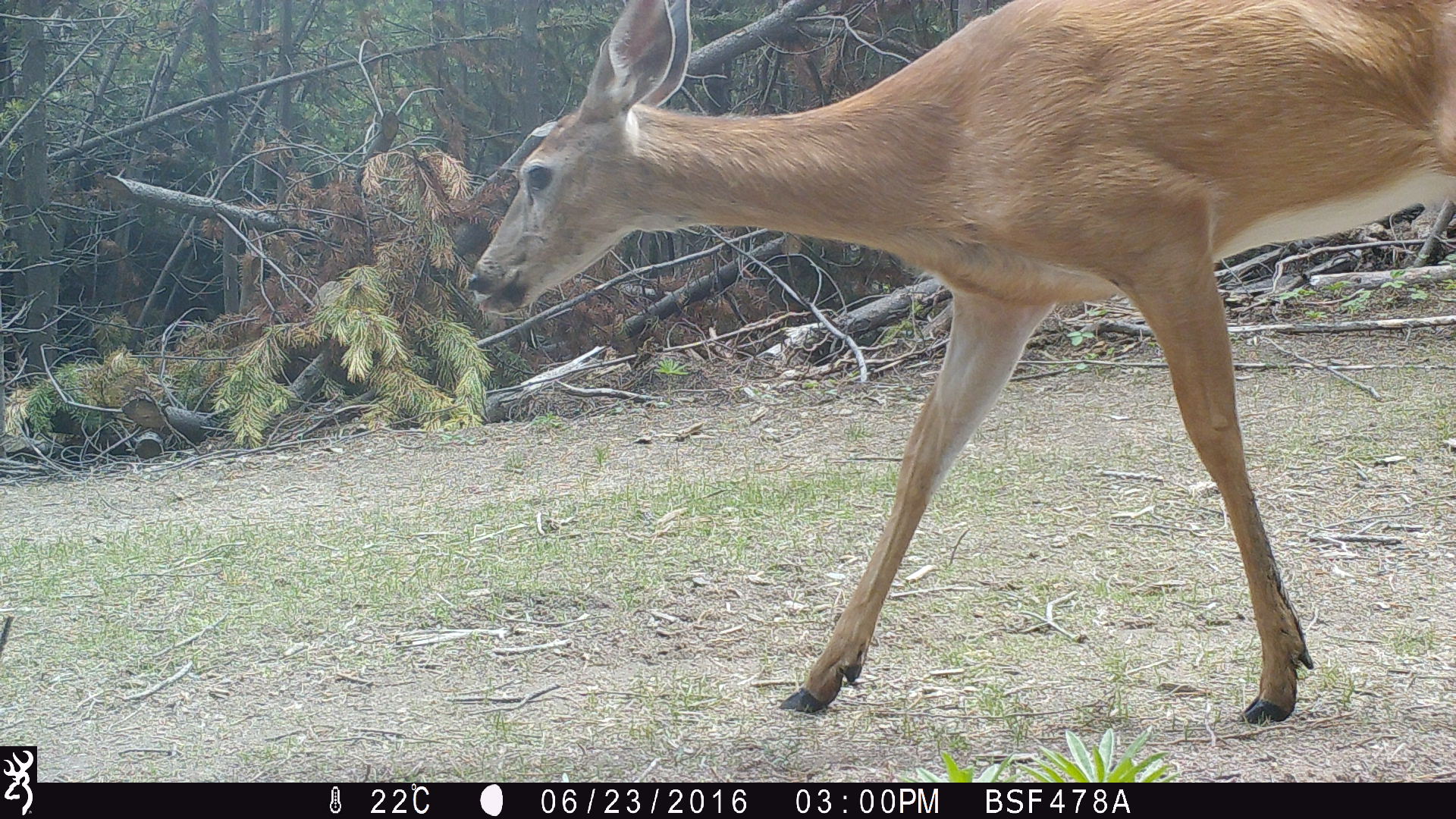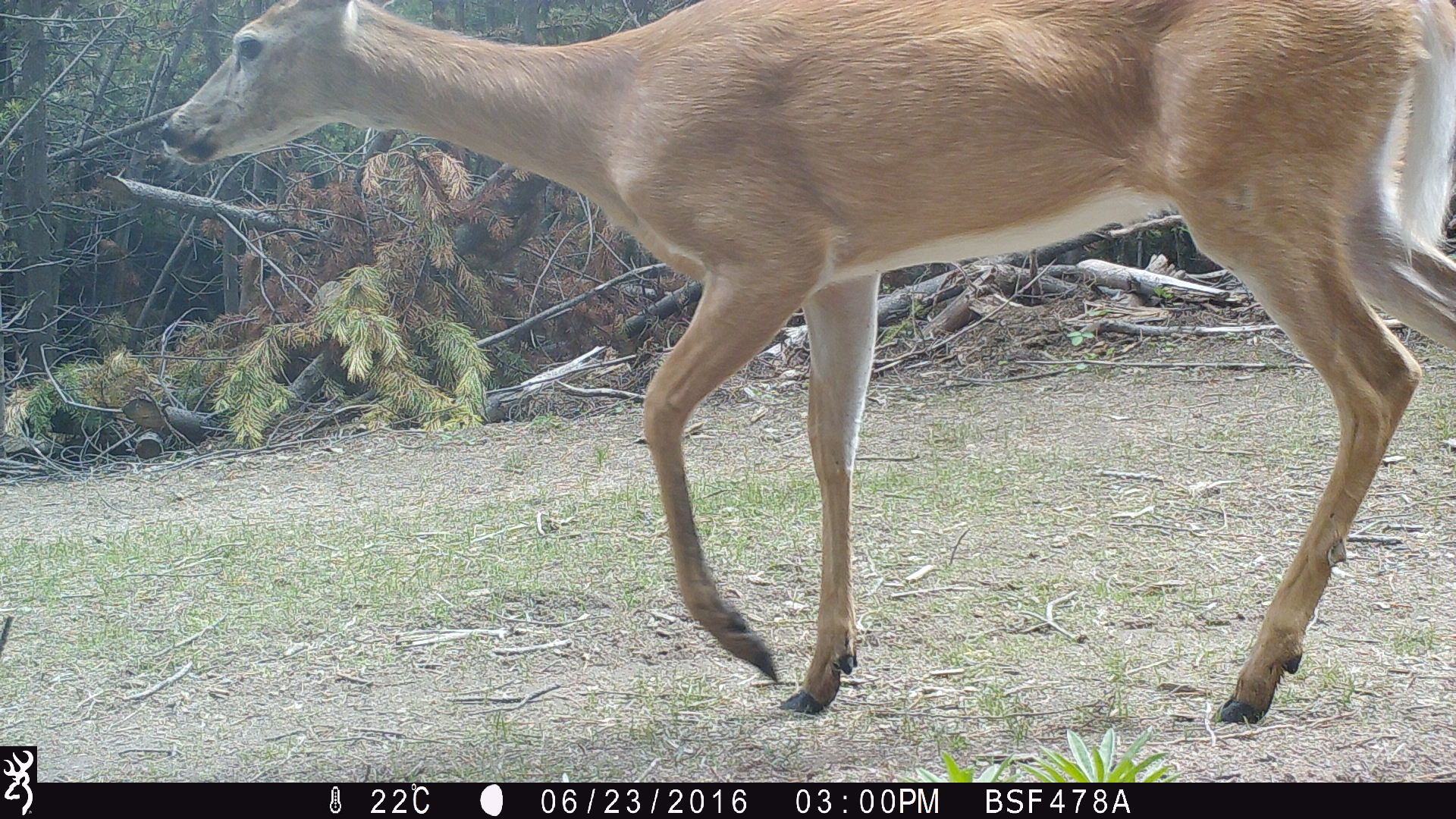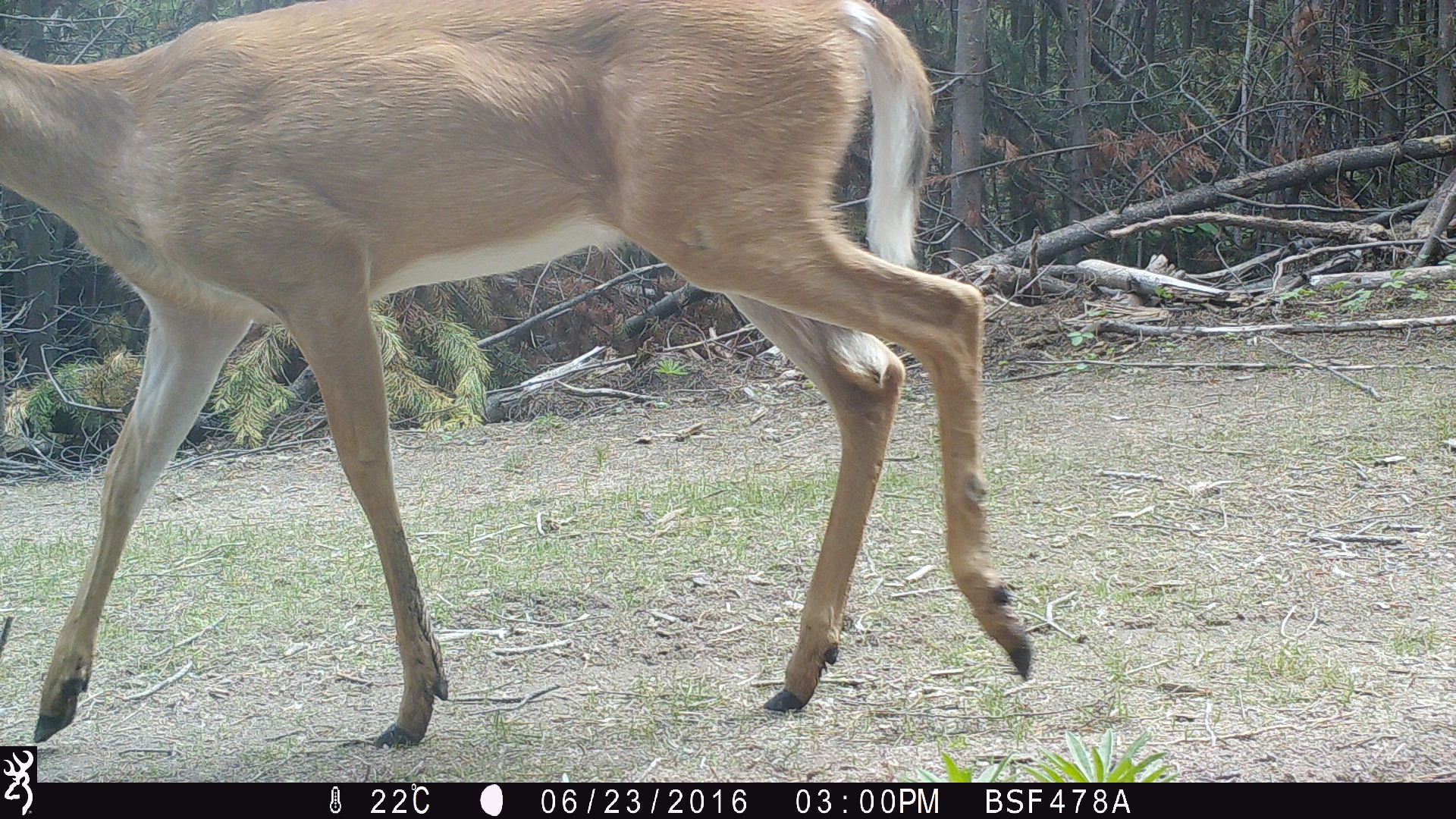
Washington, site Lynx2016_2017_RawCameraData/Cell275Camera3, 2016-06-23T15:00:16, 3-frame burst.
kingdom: Animalia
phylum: Chordata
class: Mammalia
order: Artiodactyla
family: Cervidae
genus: Odocoileus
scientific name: Odocoileus hemionus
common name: mule deer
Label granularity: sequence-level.